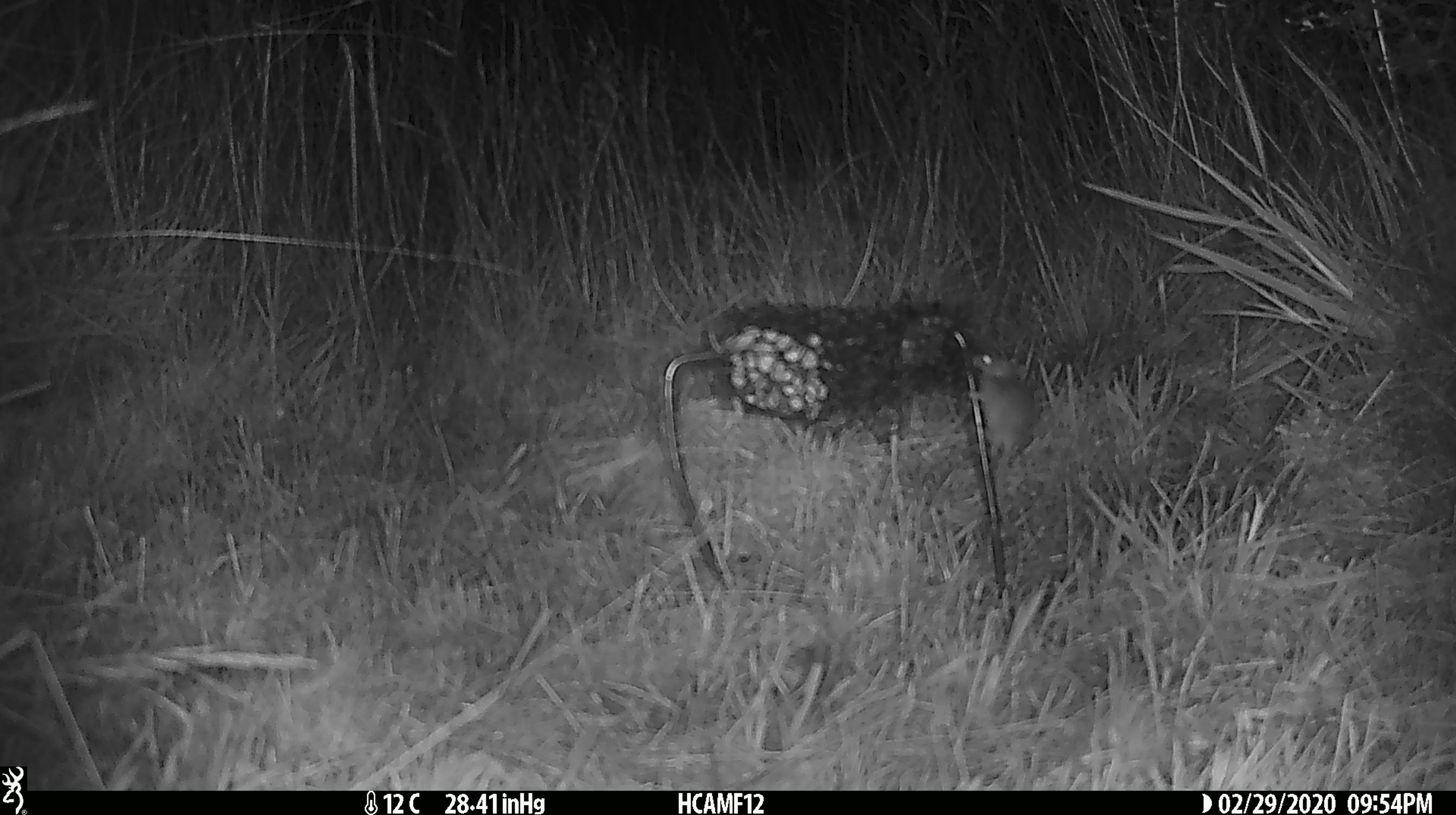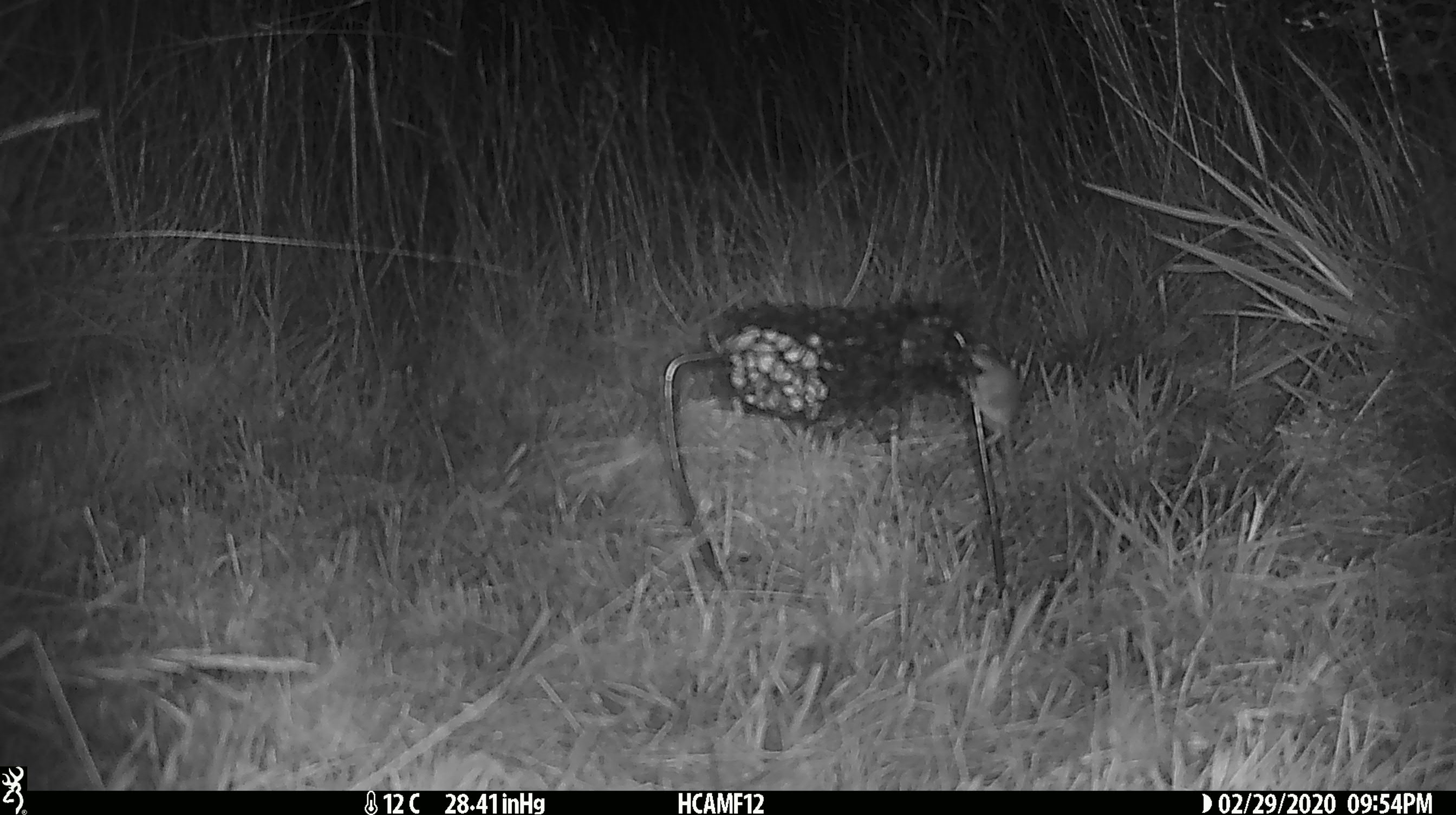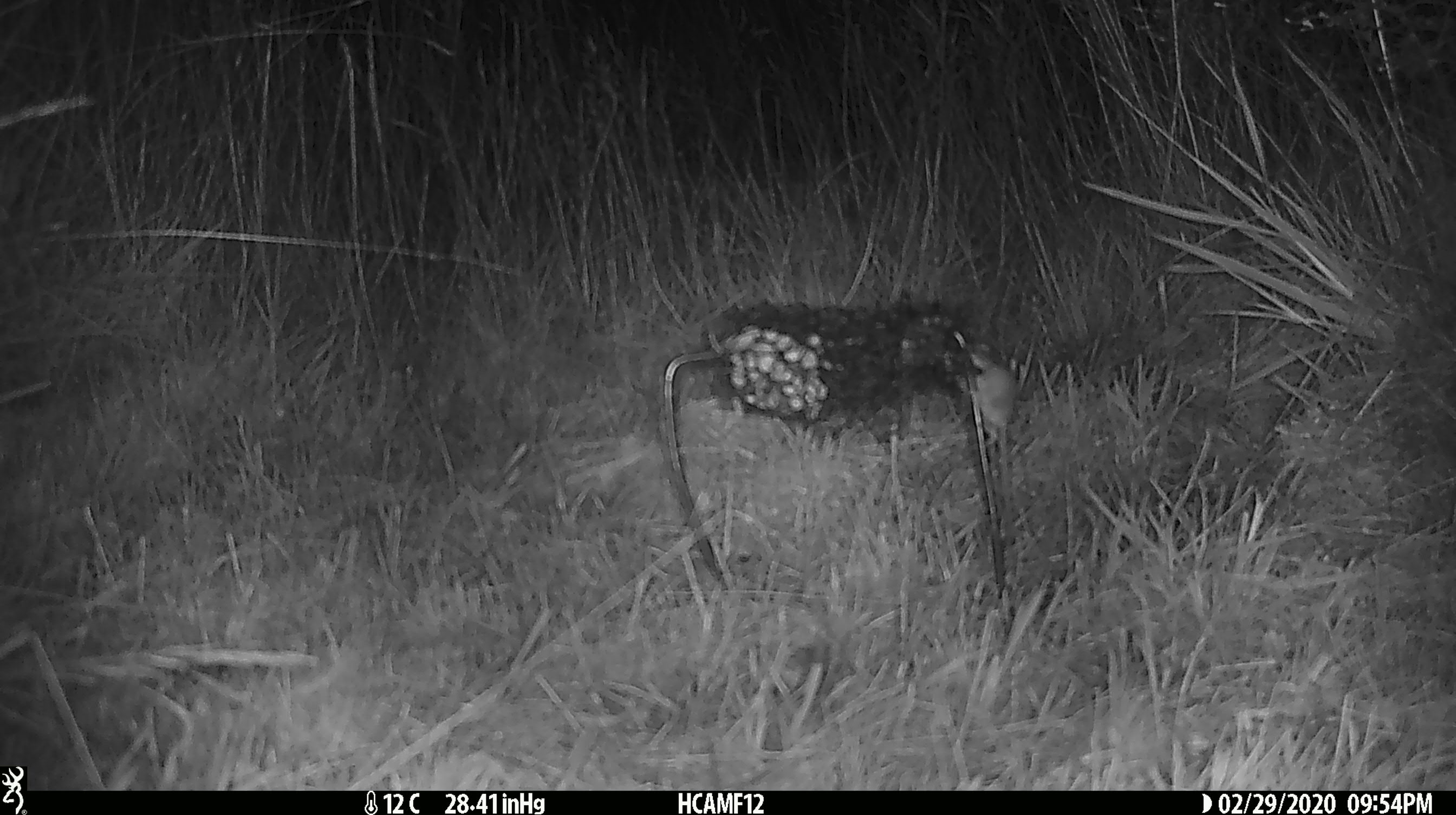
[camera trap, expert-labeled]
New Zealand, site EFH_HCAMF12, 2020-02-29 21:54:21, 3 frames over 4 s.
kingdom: Animalia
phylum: Chordata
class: Mammalia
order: Rodentia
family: Muridae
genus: Mus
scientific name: Mus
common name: mouse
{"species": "mouse (Mus)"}